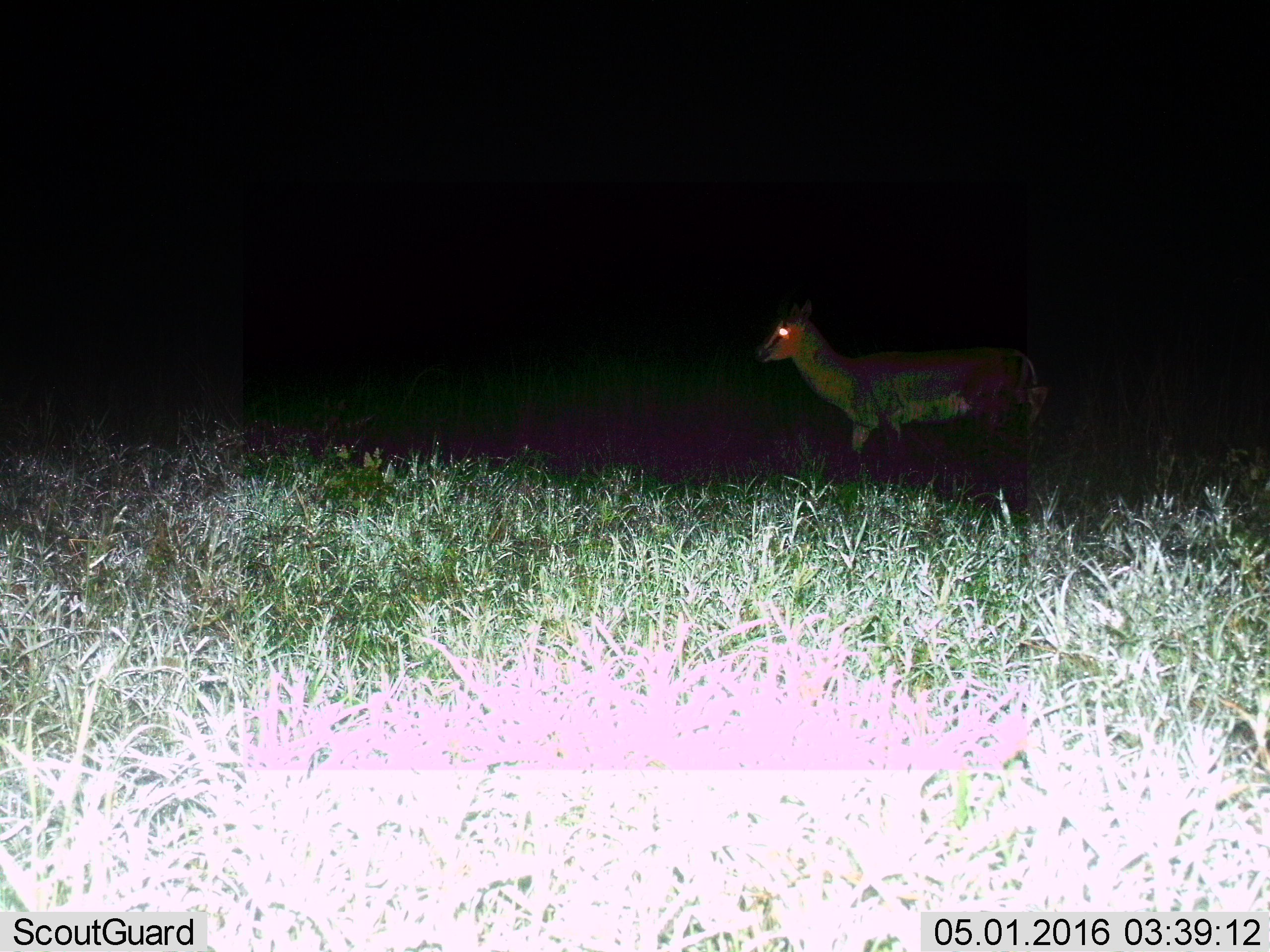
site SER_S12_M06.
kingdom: Animalia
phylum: Chordata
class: Mammalia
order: Artiodactyla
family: Bovidae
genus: Nanger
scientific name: Nanger granti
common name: grant's gazelle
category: gazellegrants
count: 1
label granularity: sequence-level